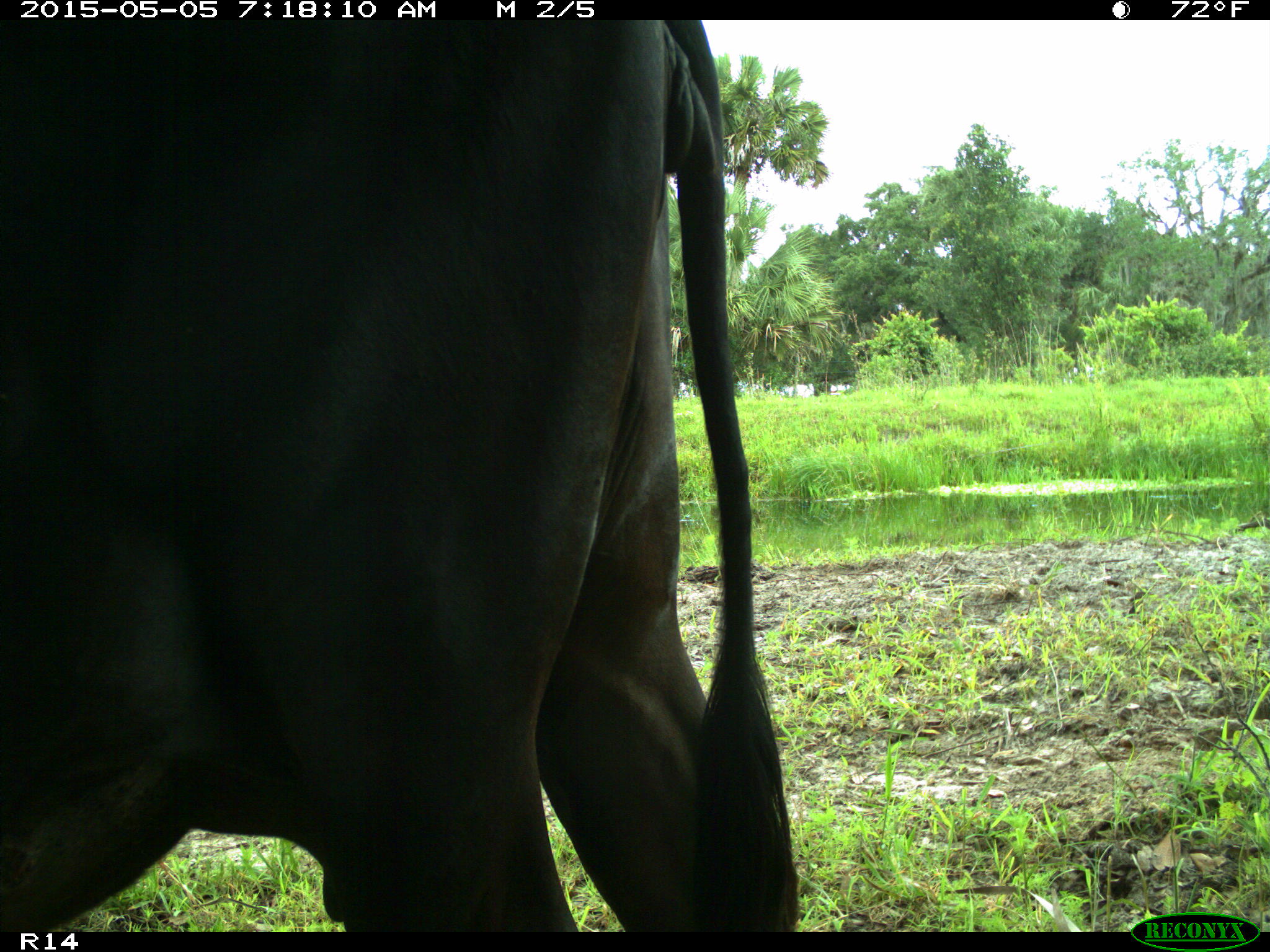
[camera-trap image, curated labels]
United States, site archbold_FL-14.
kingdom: Animalia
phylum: Chordata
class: Mammalia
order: Artiodactyla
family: Bovidae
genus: Bos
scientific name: Bos taurus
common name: domestic cow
Bos taurus (domestic cow).